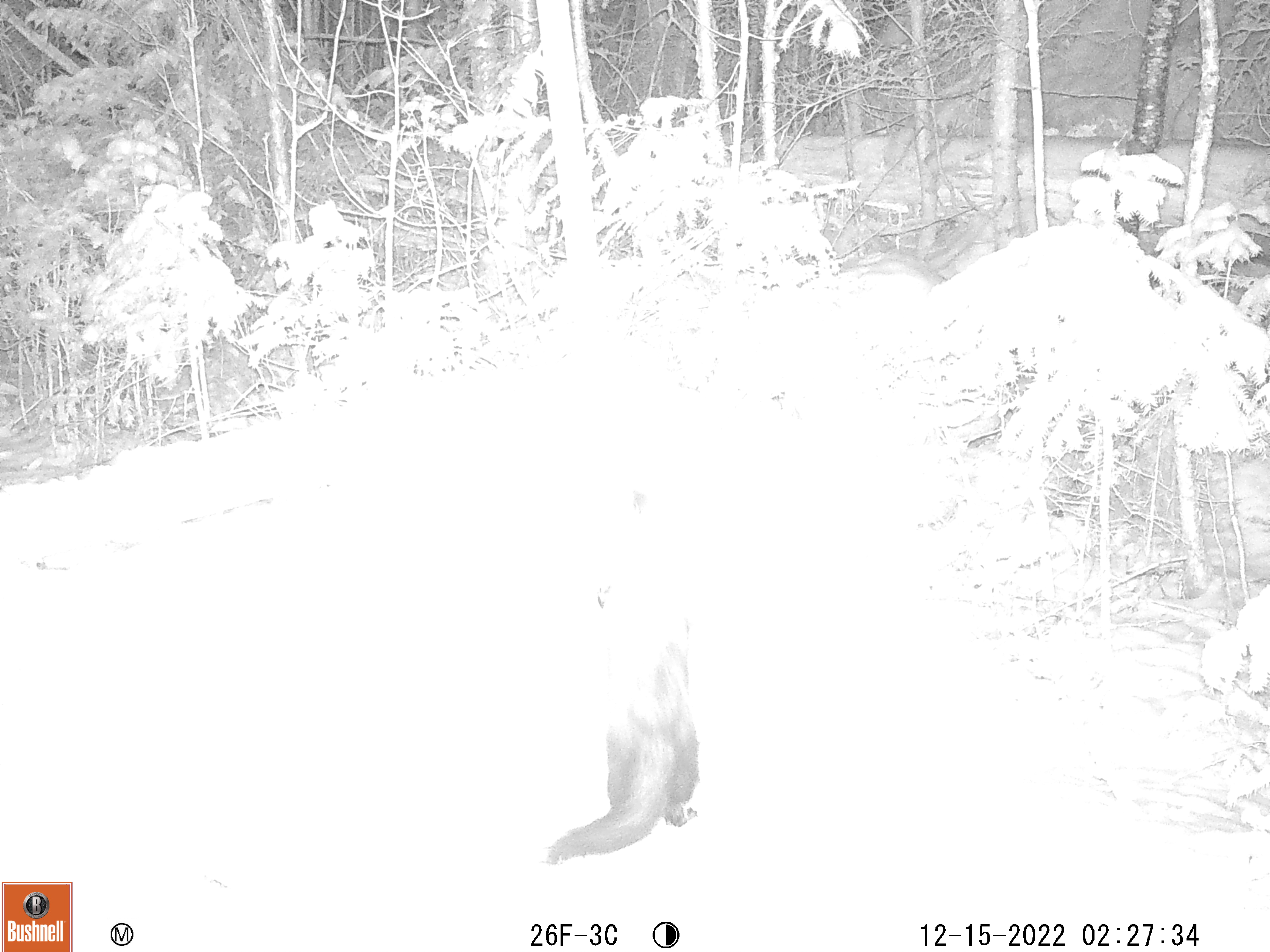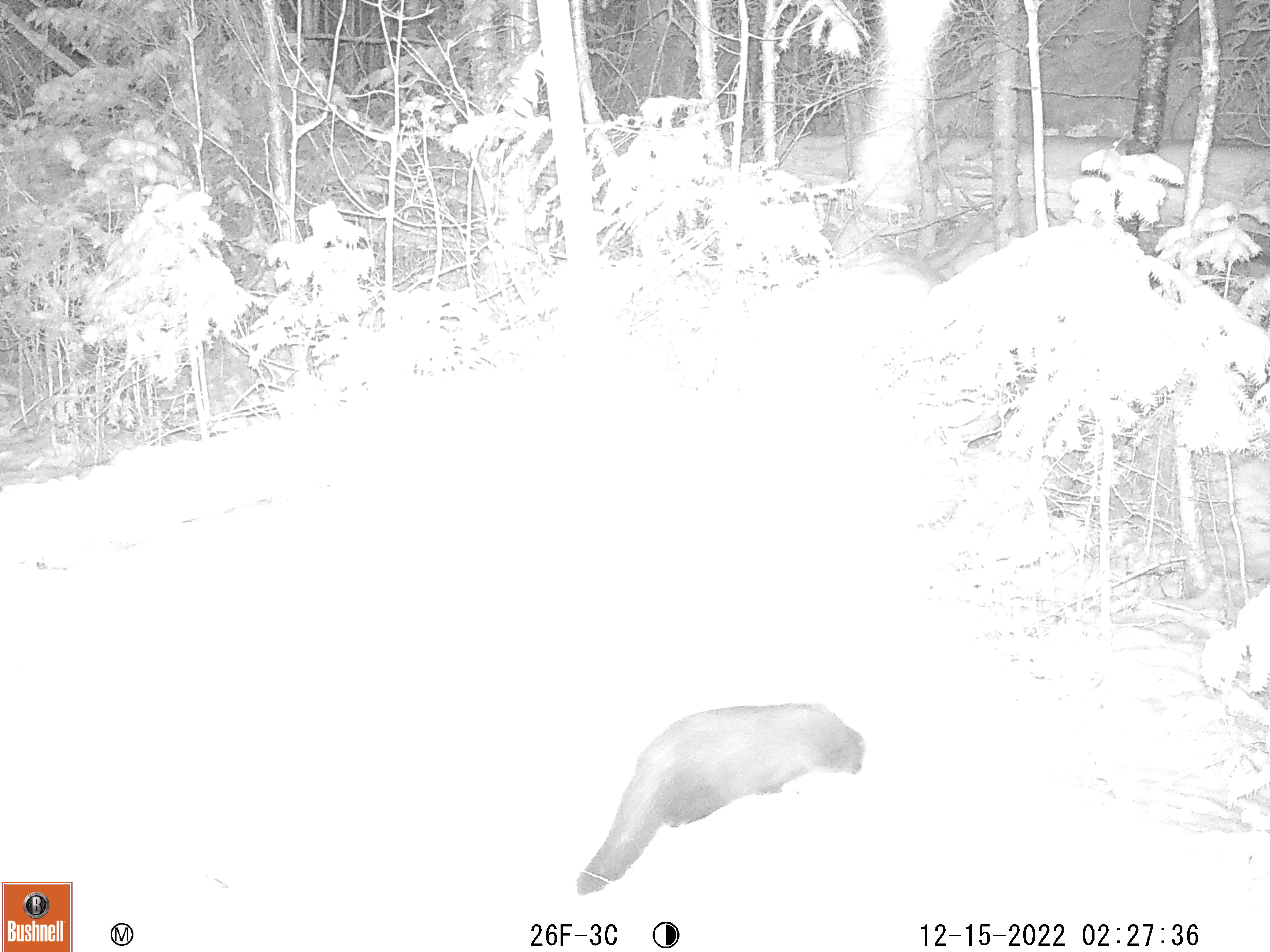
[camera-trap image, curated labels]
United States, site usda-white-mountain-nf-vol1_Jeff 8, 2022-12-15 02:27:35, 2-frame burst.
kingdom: Animalia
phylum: Chordata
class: Mammalia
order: Carnivora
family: Mustelidae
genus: Pekania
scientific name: Pekania pennanti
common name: fisher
Fisher (Pekania pennanti).